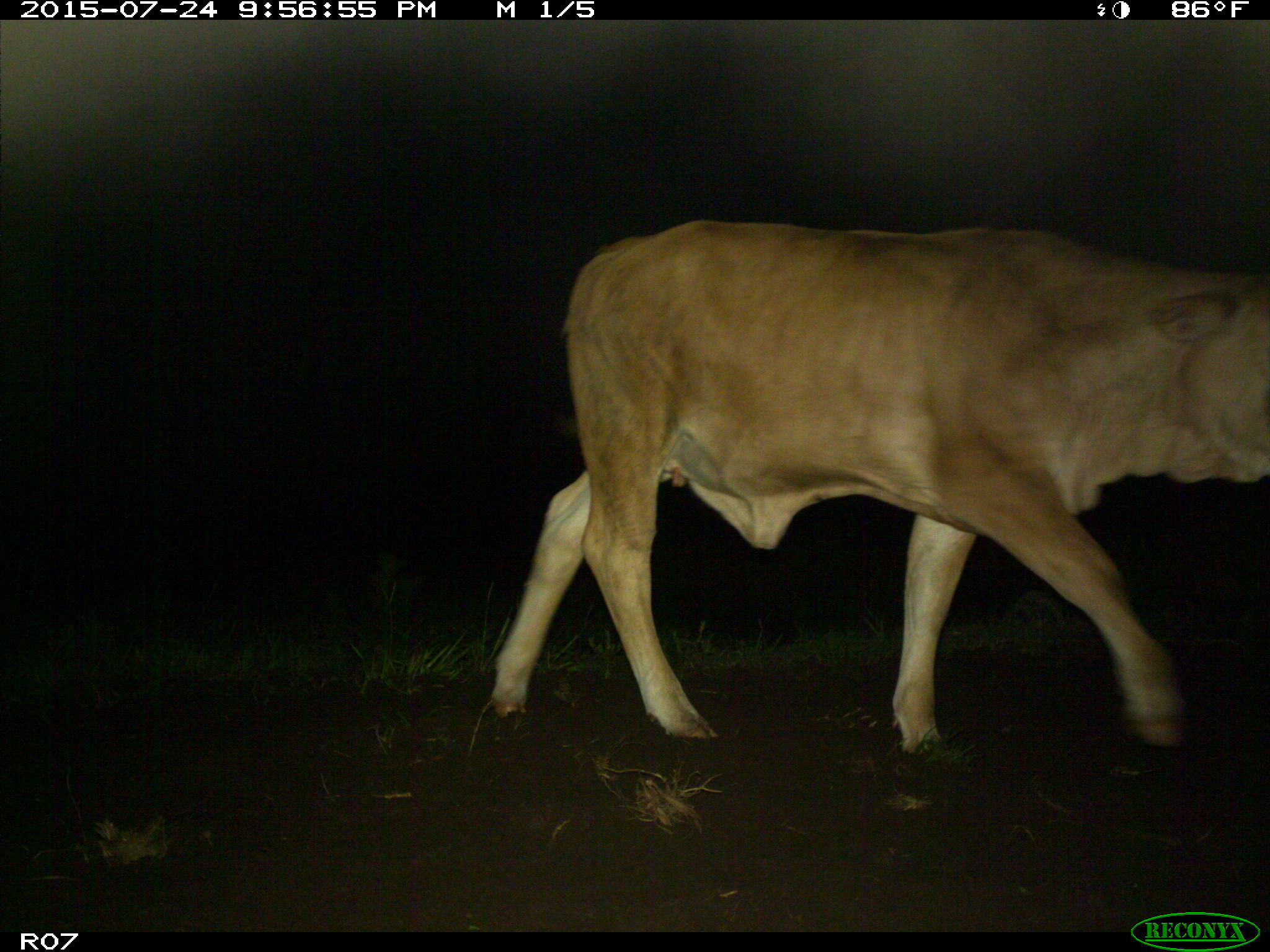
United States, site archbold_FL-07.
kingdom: Animalia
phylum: Chordata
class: Mammalia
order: Artiodactyla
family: Bovidae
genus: Bos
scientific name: Bos taurus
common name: domestic cow